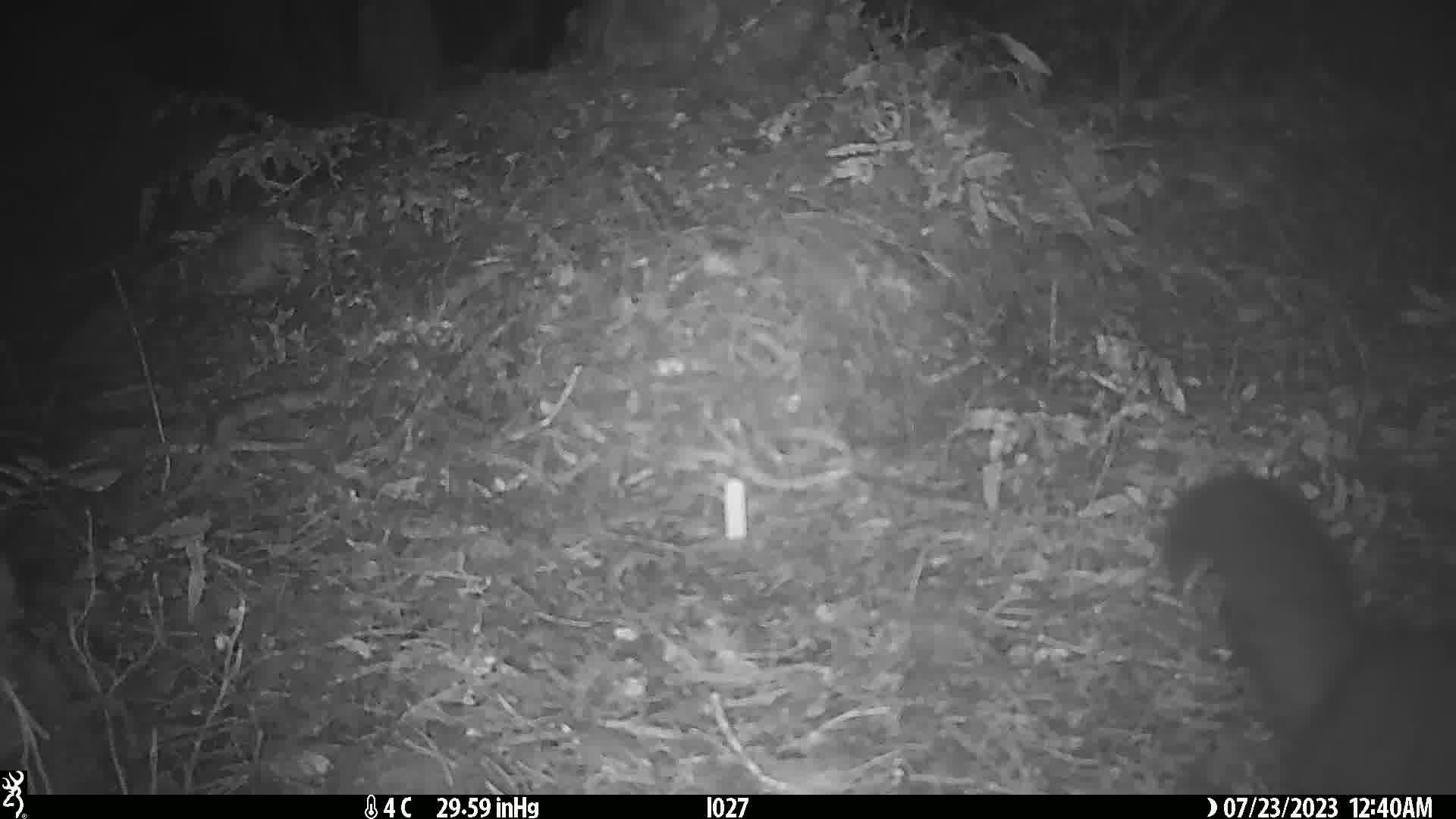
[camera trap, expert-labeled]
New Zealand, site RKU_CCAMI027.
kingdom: Animalia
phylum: Chordata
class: Mammalia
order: Diprotodontia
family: Phalangeridae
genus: Trichosurus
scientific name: Trichosurus vulpecula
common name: common brushtail possum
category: possum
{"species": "possum (common brushtail possum) (Trichosurus vulpecula)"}